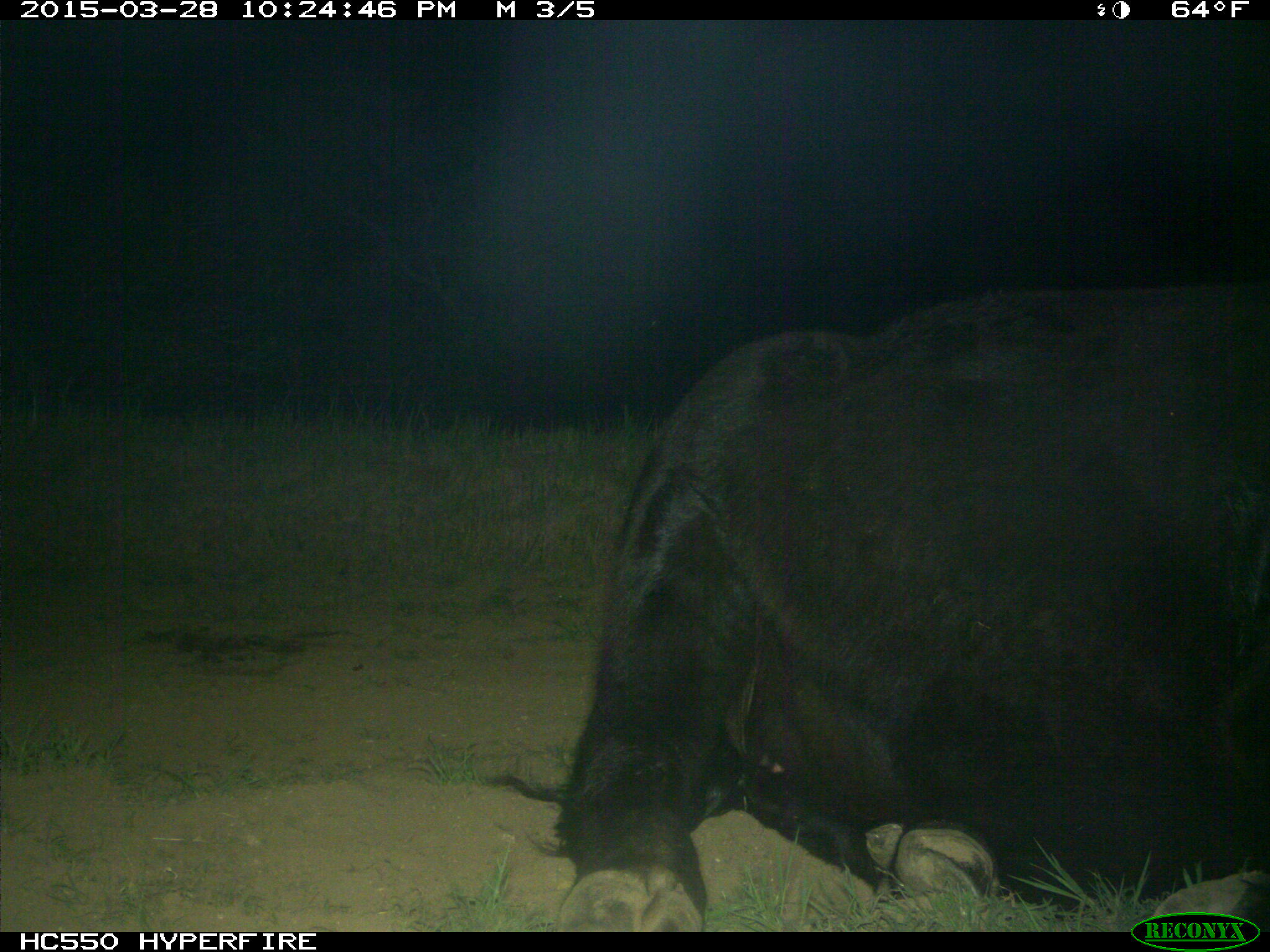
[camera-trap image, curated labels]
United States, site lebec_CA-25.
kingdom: Animalia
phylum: Chordata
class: Mammalia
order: Artiodactyla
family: Bovidae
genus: Bos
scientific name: Bos taurus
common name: domestic cow